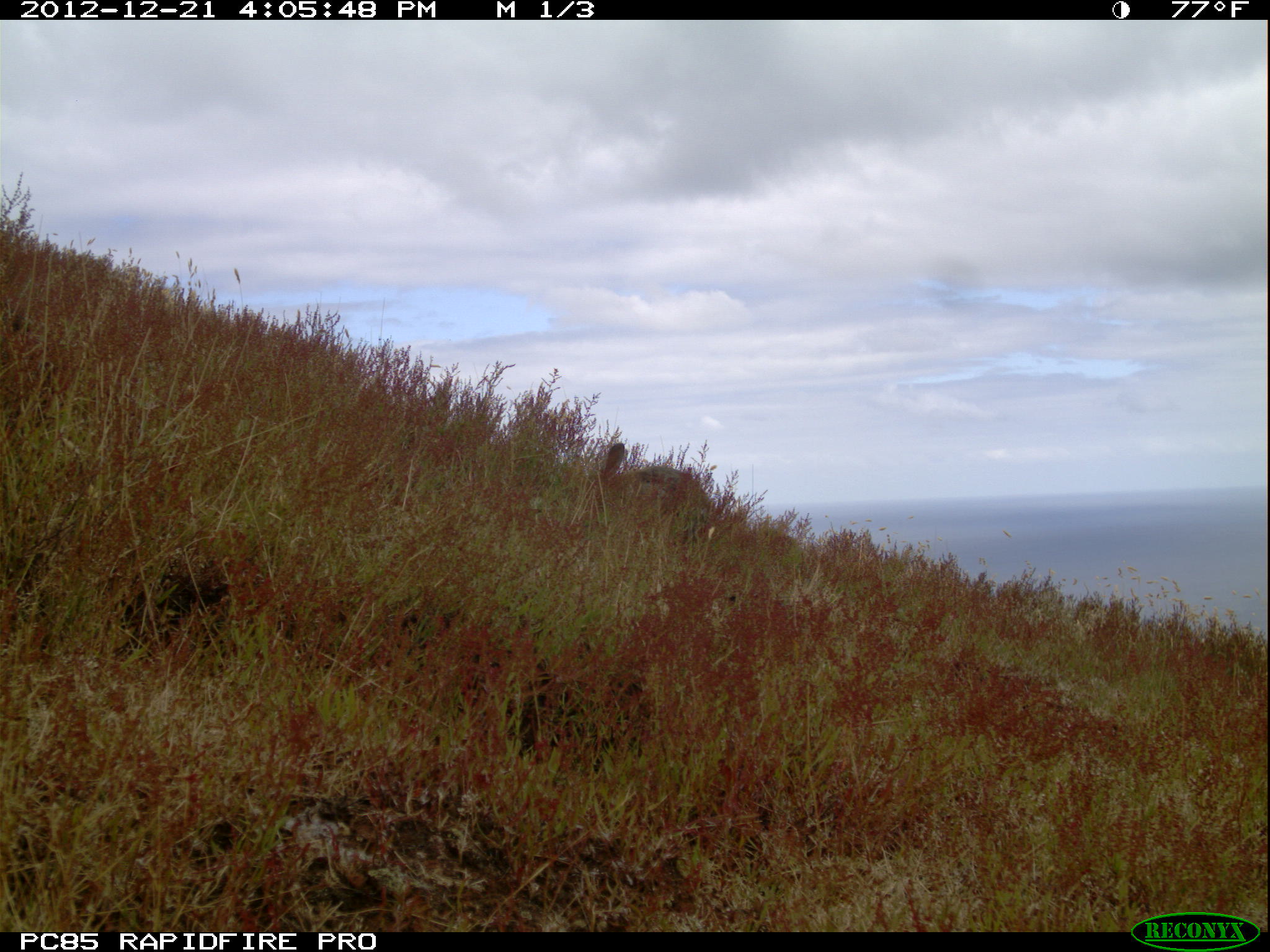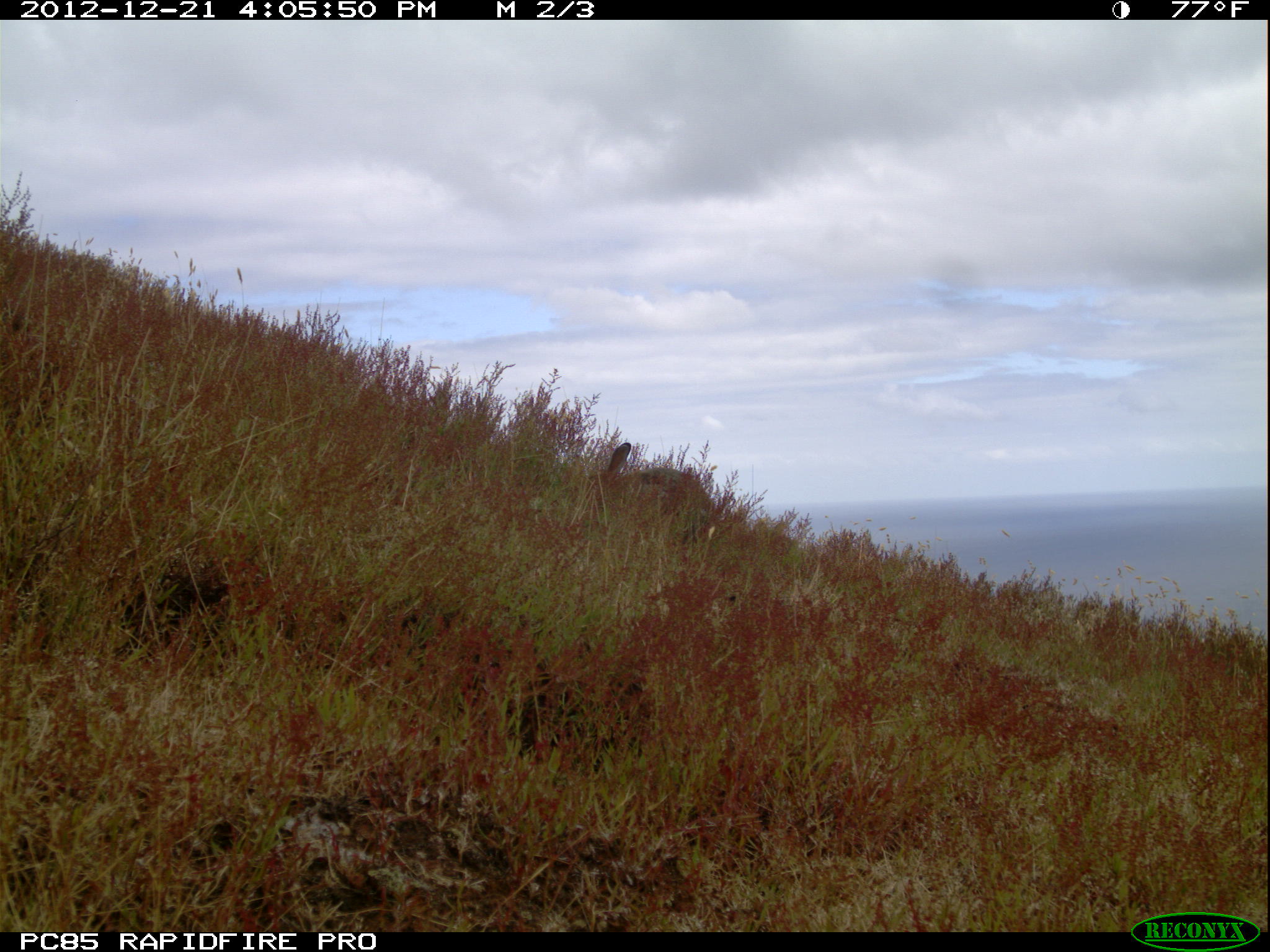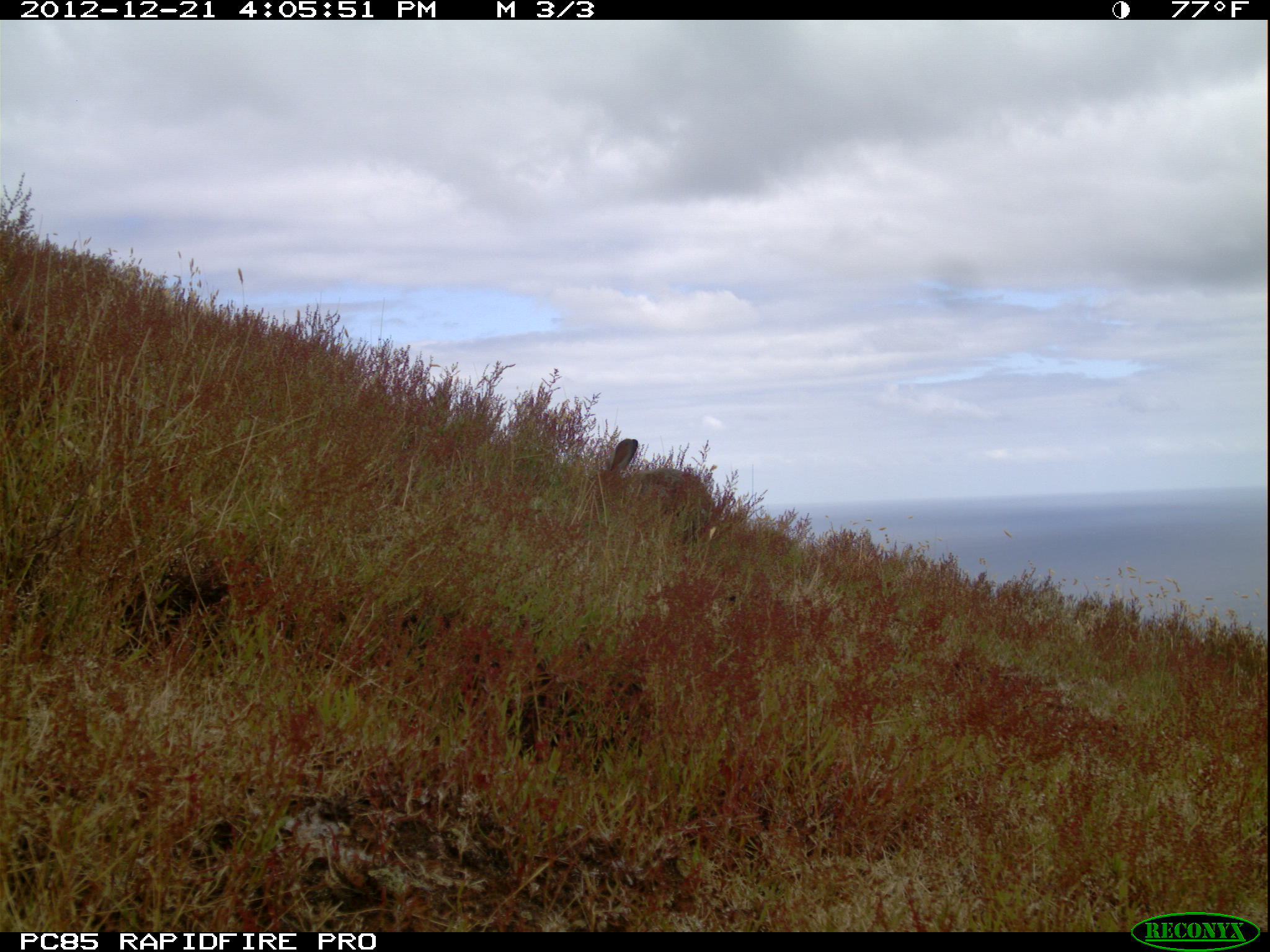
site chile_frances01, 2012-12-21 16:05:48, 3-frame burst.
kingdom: Animalia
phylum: Chordata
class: Mammalia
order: Lagomorpha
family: Leporidae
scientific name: Leporidae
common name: rabbits and hares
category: rabbit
Rabbit (rabbits and hares) (Leporidae).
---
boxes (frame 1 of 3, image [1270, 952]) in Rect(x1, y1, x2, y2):
rabbit: Rect(593, 438, 710, 526)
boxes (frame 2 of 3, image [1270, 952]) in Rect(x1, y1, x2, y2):
rabbit: Rect(598, 439, 709, 518)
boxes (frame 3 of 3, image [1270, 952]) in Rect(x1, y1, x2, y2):
rabbit: Rect(598, 437, 714, 522)